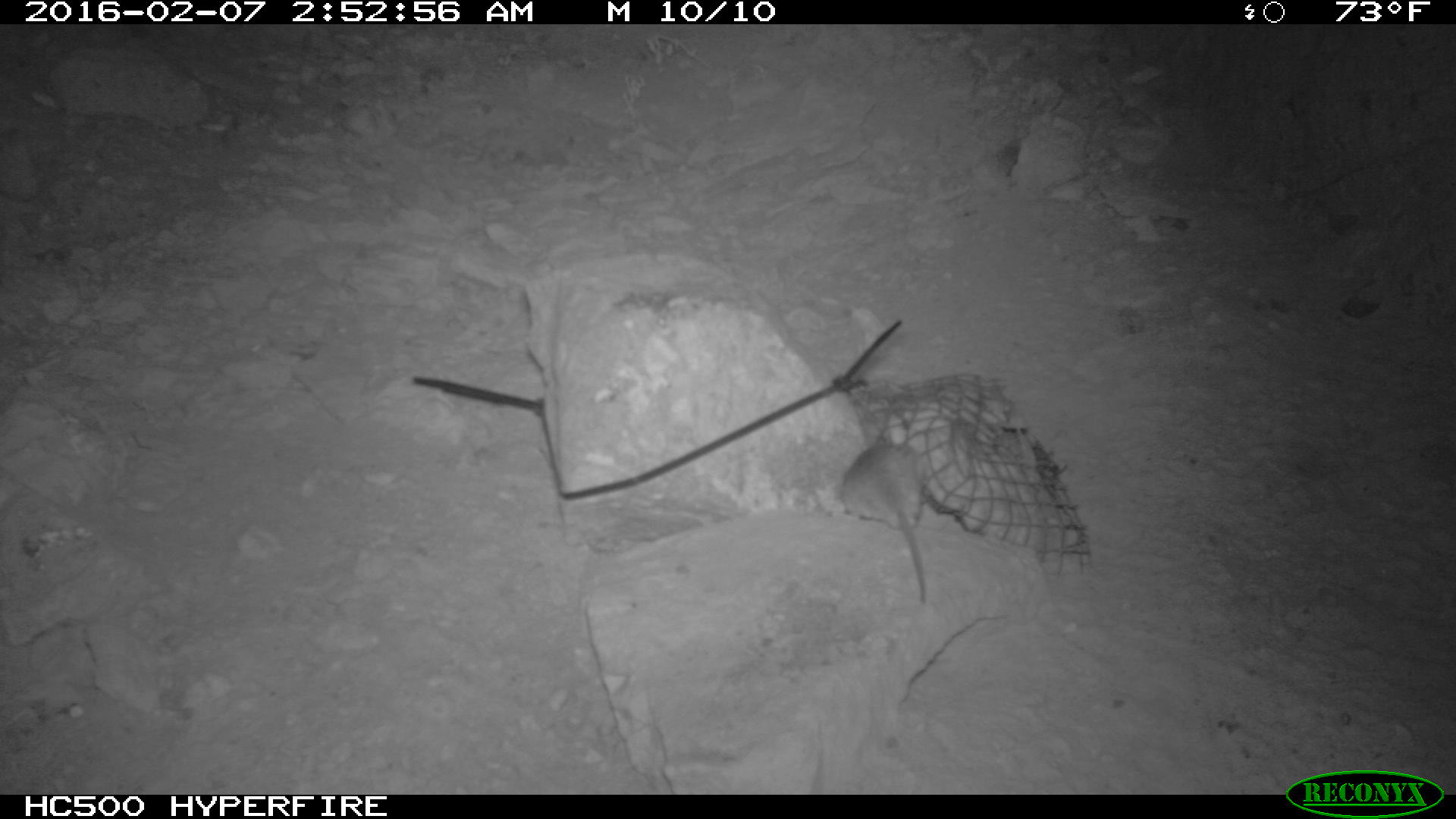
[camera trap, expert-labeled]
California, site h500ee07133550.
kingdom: Animalia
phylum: Chordata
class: Mammalia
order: Rodentia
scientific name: Rodentia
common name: rodent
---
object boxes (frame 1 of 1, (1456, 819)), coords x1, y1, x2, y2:
rodent: 838, 418, 928, 606